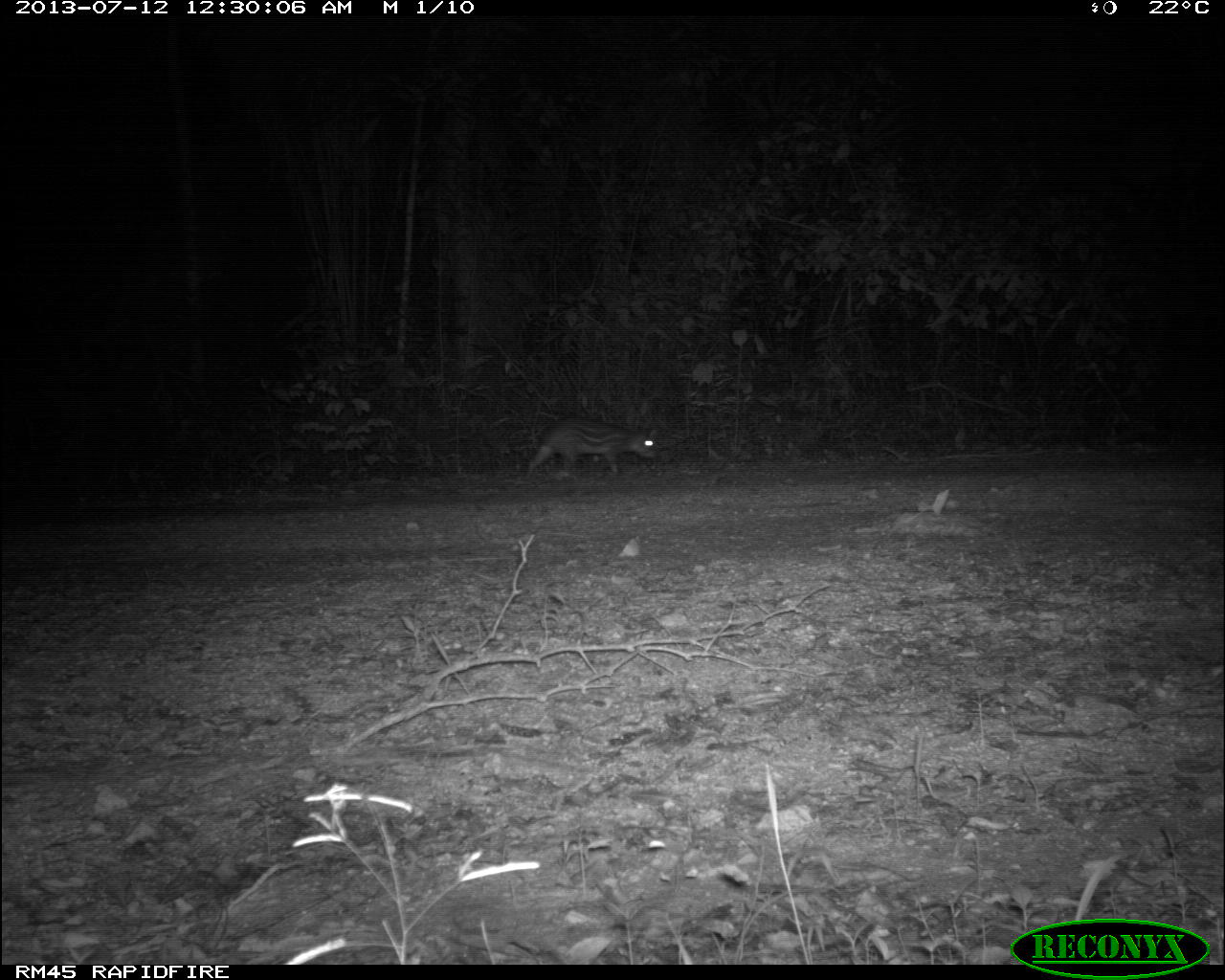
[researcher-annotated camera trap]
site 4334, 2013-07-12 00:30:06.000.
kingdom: Animalia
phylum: Chordata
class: Mammalia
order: Rodentia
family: Cuniculidae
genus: Cuniculus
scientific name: Cuniculus paca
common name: lowland paca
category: agouti paca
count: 1